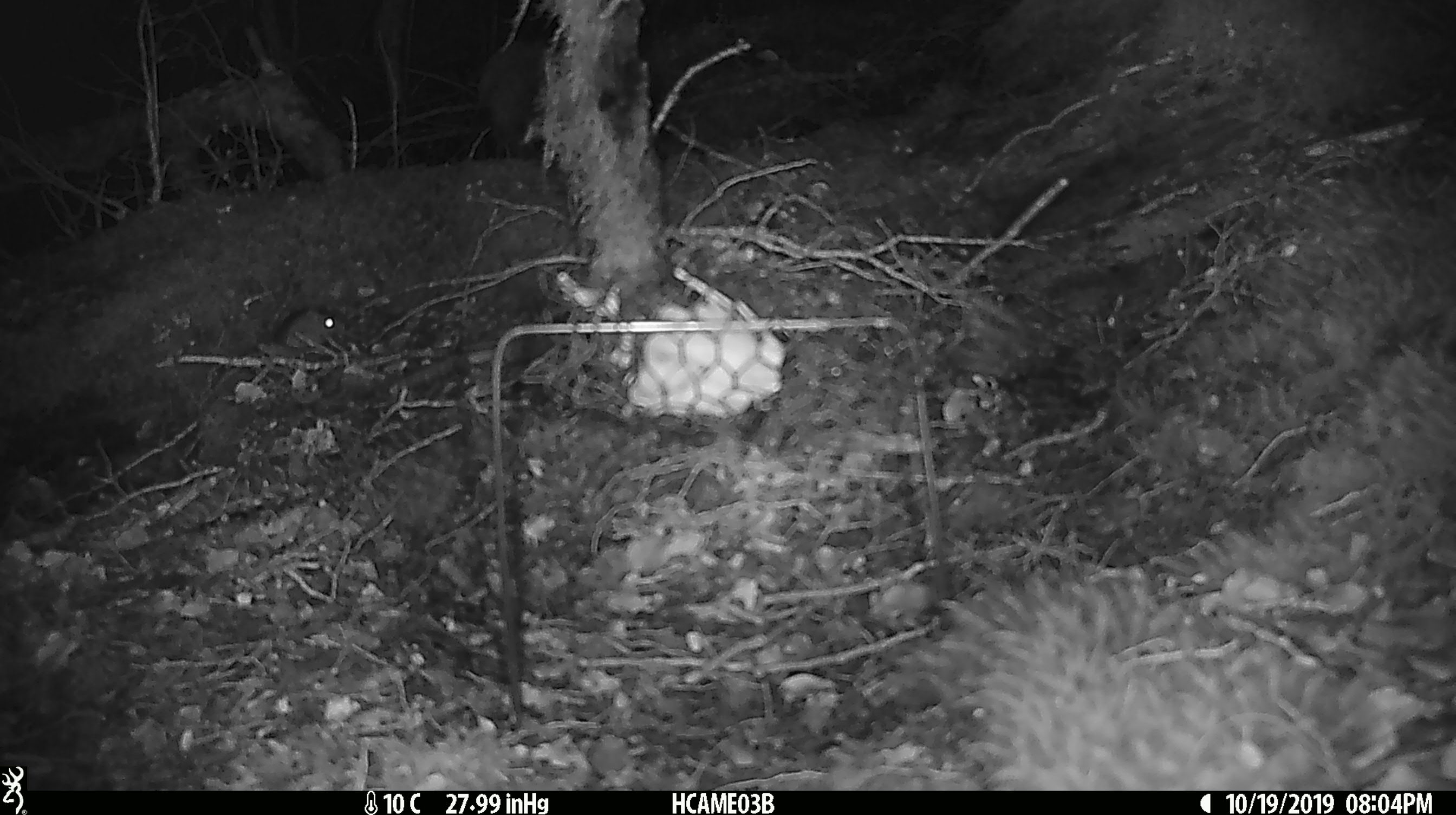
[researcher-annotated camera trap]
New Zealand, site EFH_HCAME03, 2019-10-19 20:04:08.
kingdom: Animalia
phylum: Chordata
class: Mammalia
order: Rodentia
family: Muridae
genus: Mus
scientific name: Mus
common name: mouse